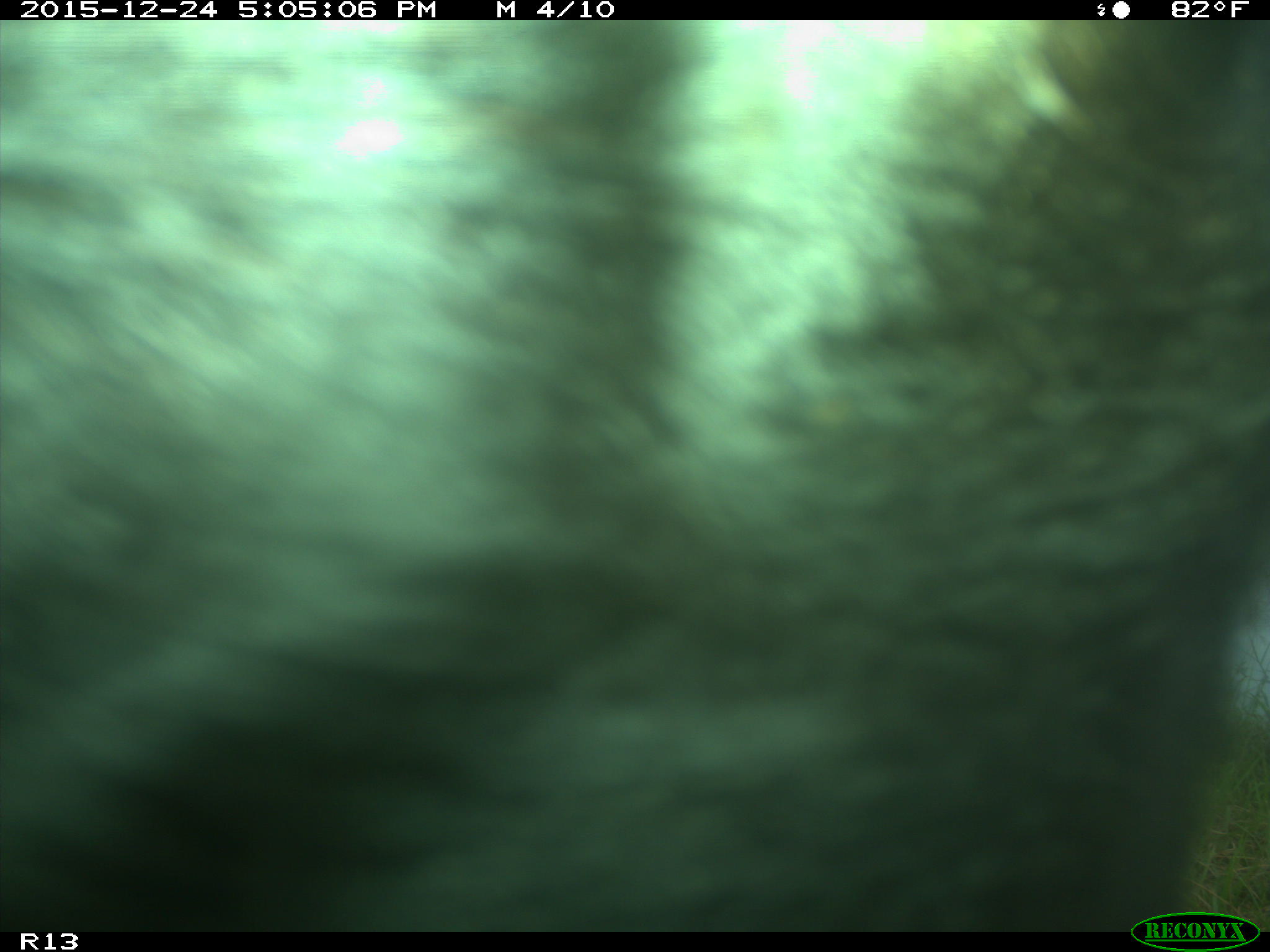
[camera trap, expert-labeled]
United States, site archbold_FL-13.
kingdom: Animalia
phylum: Chordata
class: Mammalia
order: Artiodactyla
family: Bovidae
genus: Bos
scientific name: Bos taurus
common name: domestic cow